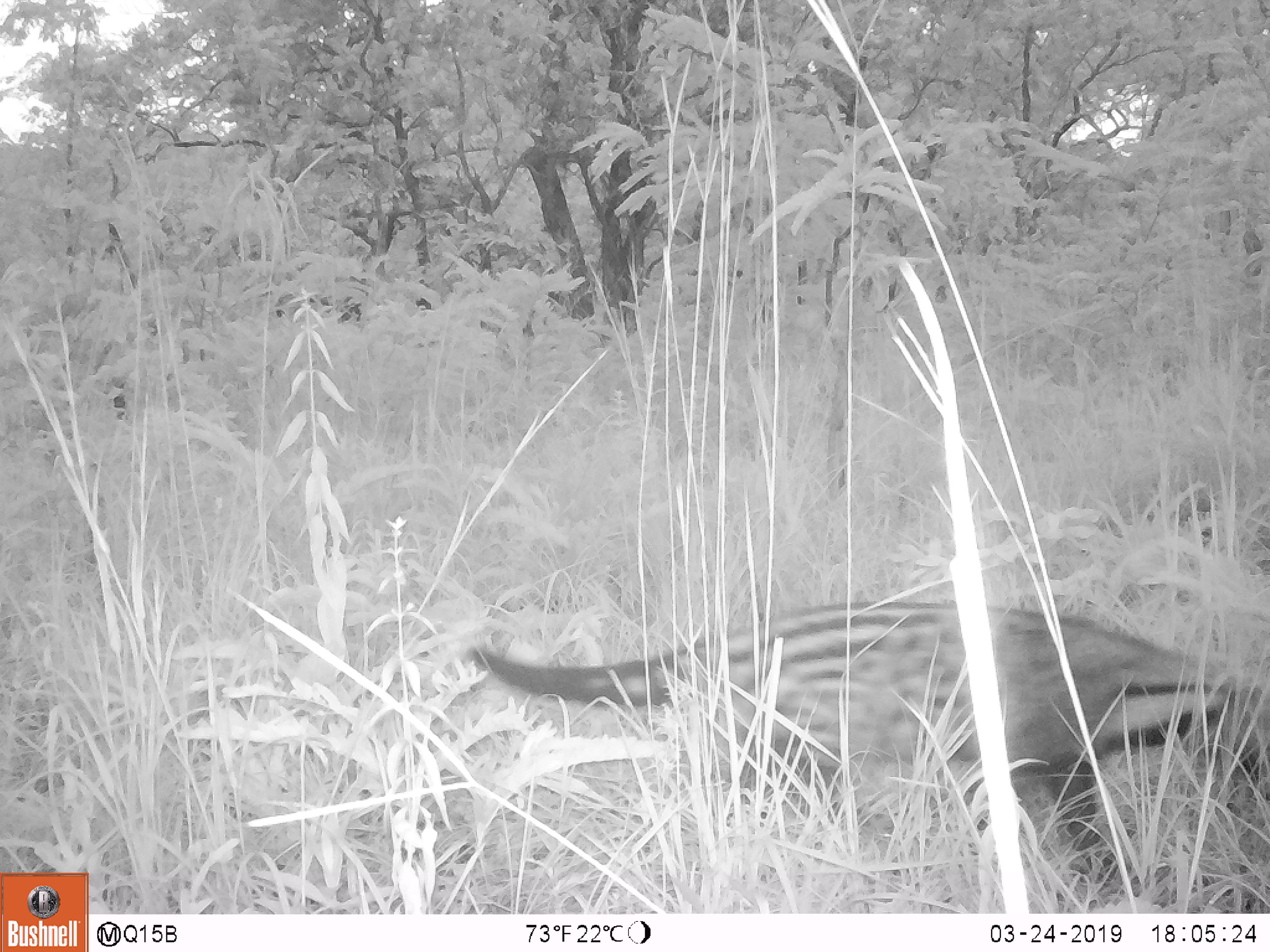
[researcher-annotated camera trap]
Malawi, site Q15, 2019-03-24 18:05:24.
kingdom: Animalia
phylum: Chordata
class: Mammalia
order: Carnivora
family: Viverridae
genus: Civettictis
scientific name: Civettictis civetta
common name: african civet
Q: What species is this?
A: African civet (Civettictis civetta).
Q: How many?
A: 1.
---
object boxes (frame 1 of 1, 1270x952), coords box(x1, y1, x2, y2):
african civet: box(452, 595, 1266, 910)